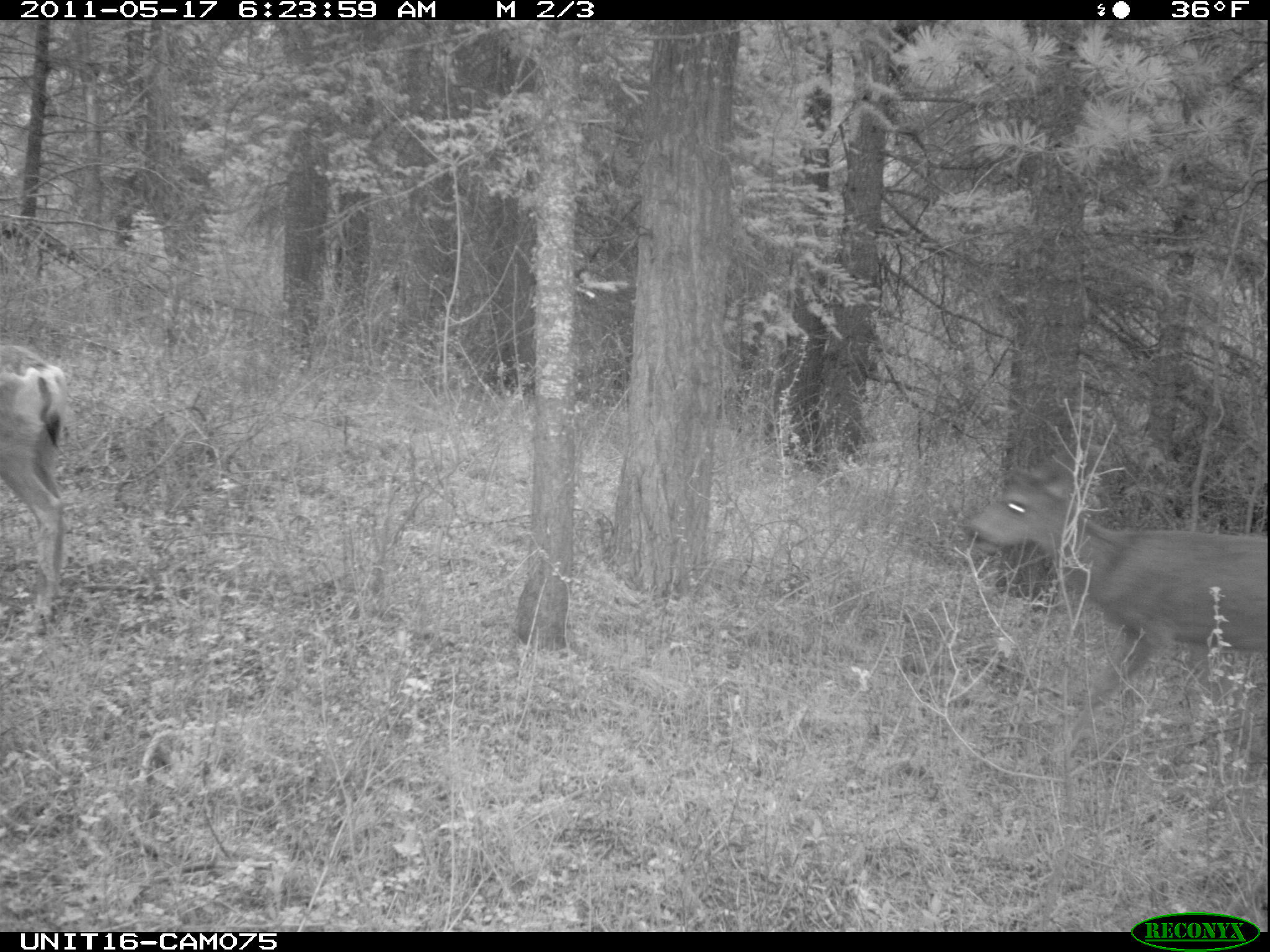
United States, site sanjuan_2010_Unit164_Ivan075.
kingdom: Animalia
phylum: Chordata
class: Mammalia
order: Artiodactyla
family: Cervidae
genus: Odocoileus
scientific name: Odocoileus hemionus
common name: mule deer